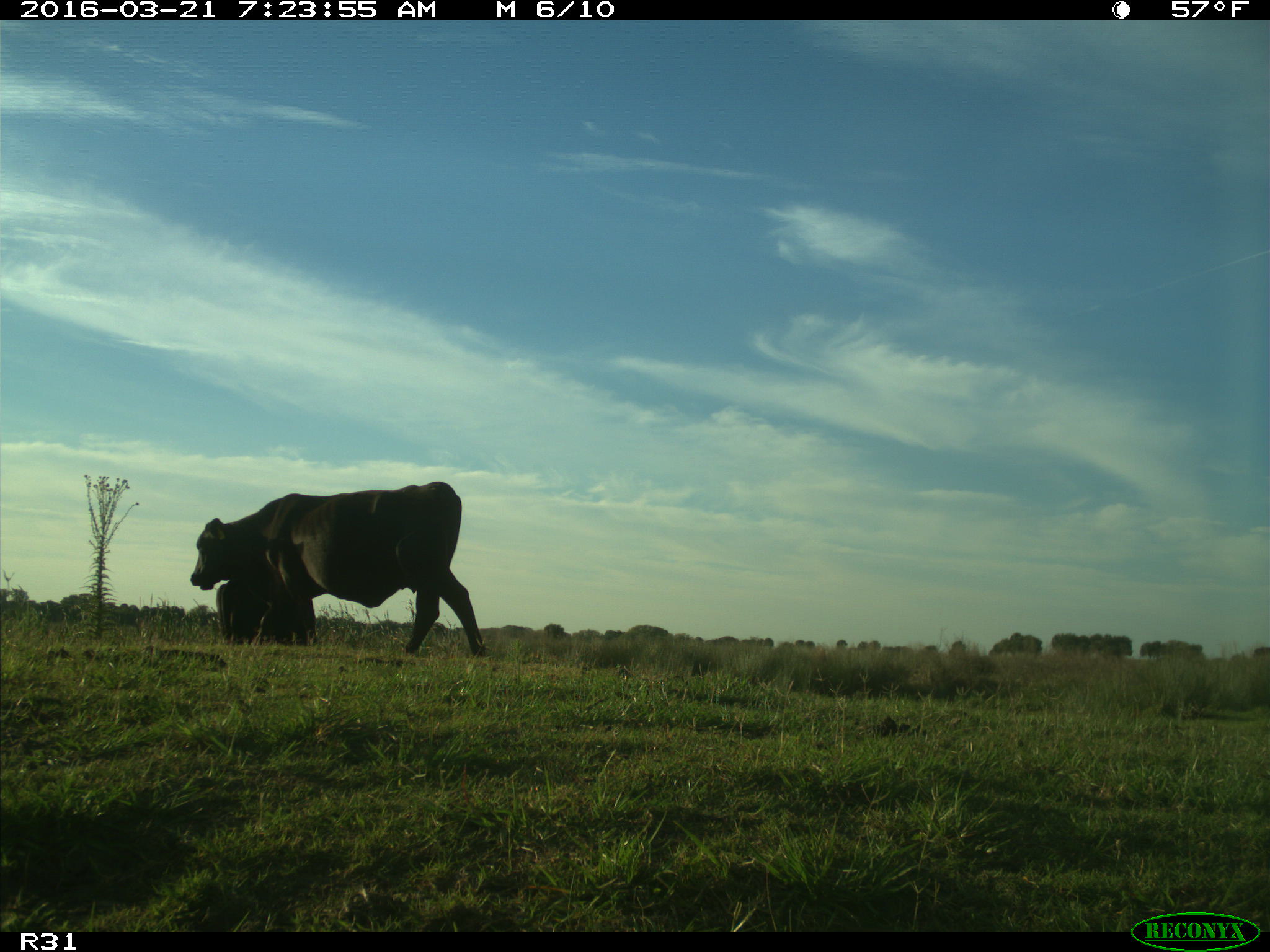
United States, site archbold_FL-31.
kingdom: Animalia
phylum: Chordata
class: Mammalia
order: Artiodactyla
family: Bovidae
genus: Bos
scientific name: Bos taurus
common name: domestic cow